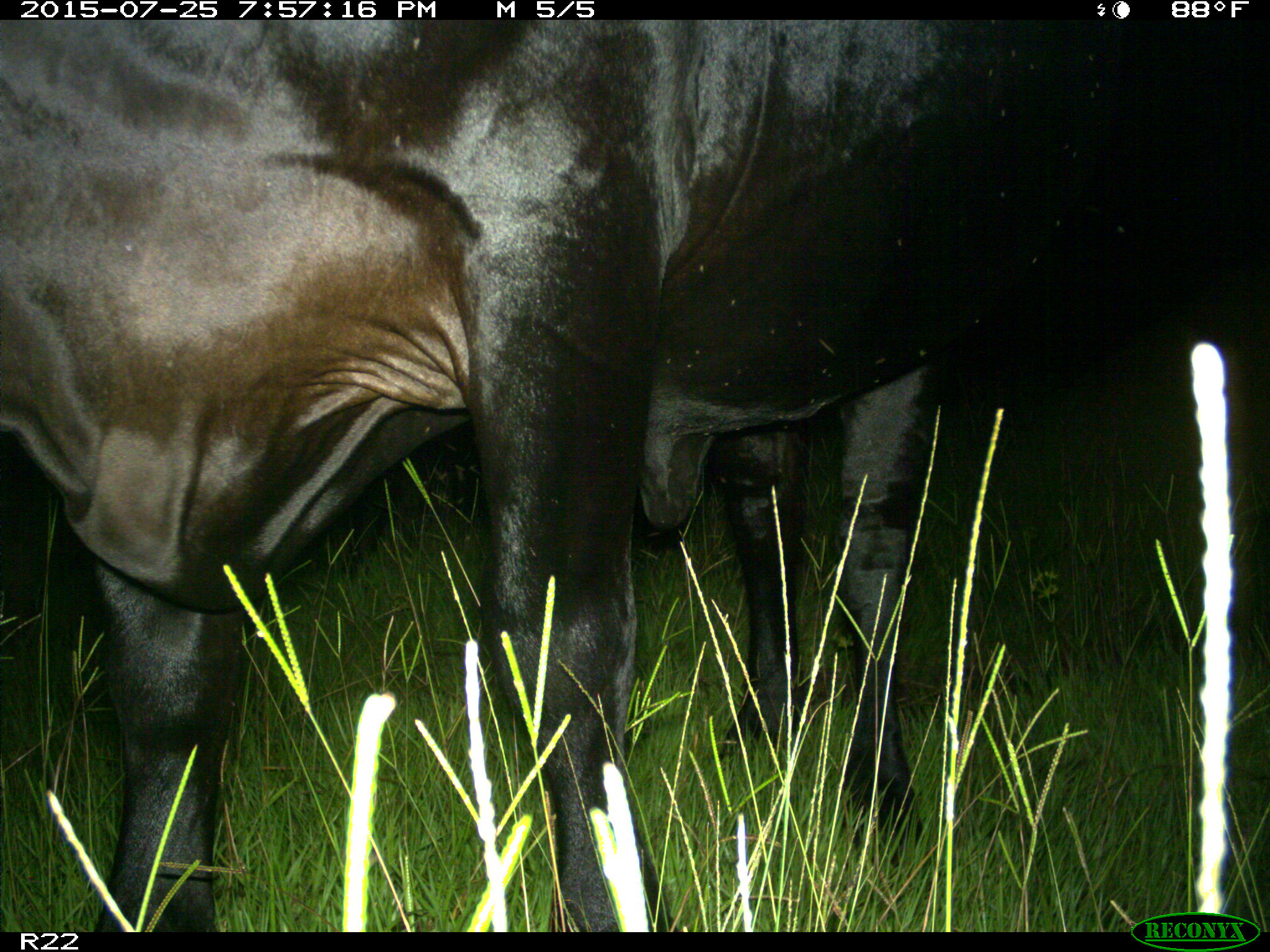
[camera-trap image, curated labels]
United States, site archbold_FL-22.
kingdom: Animalia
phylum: Chordata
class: Mammalia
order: Artiodactyla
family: Bovidae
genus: Bos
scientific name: Bos taurus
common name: domestic cow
Bos taurus (domestic cow).